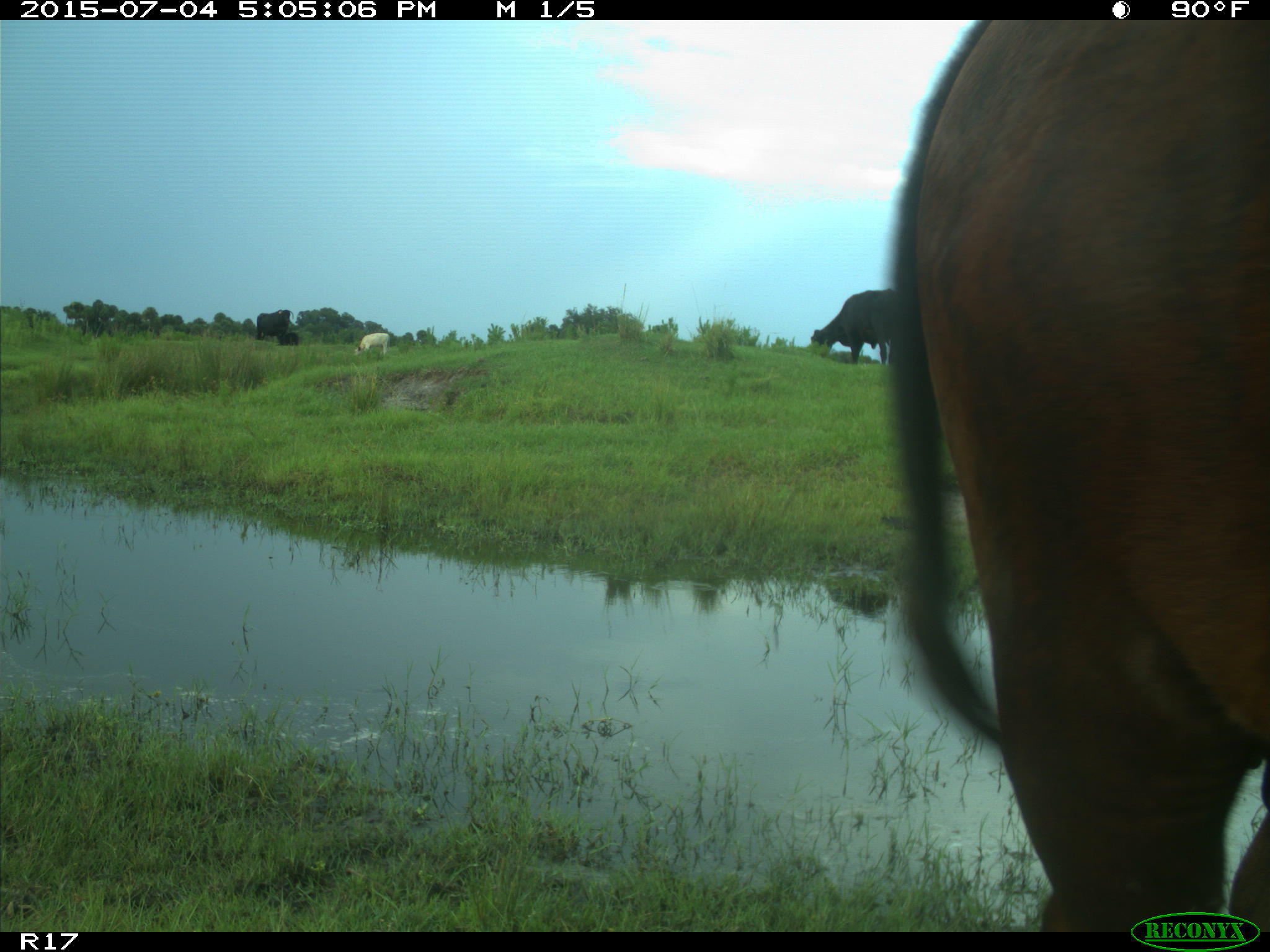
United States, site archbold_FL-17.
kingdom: Animalia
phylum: Chordata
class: Mammalia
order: Artiodactyla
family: Bovidae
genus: Bos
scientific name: Bos taurus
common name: domestic cow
Bos taurus (domestic cow).